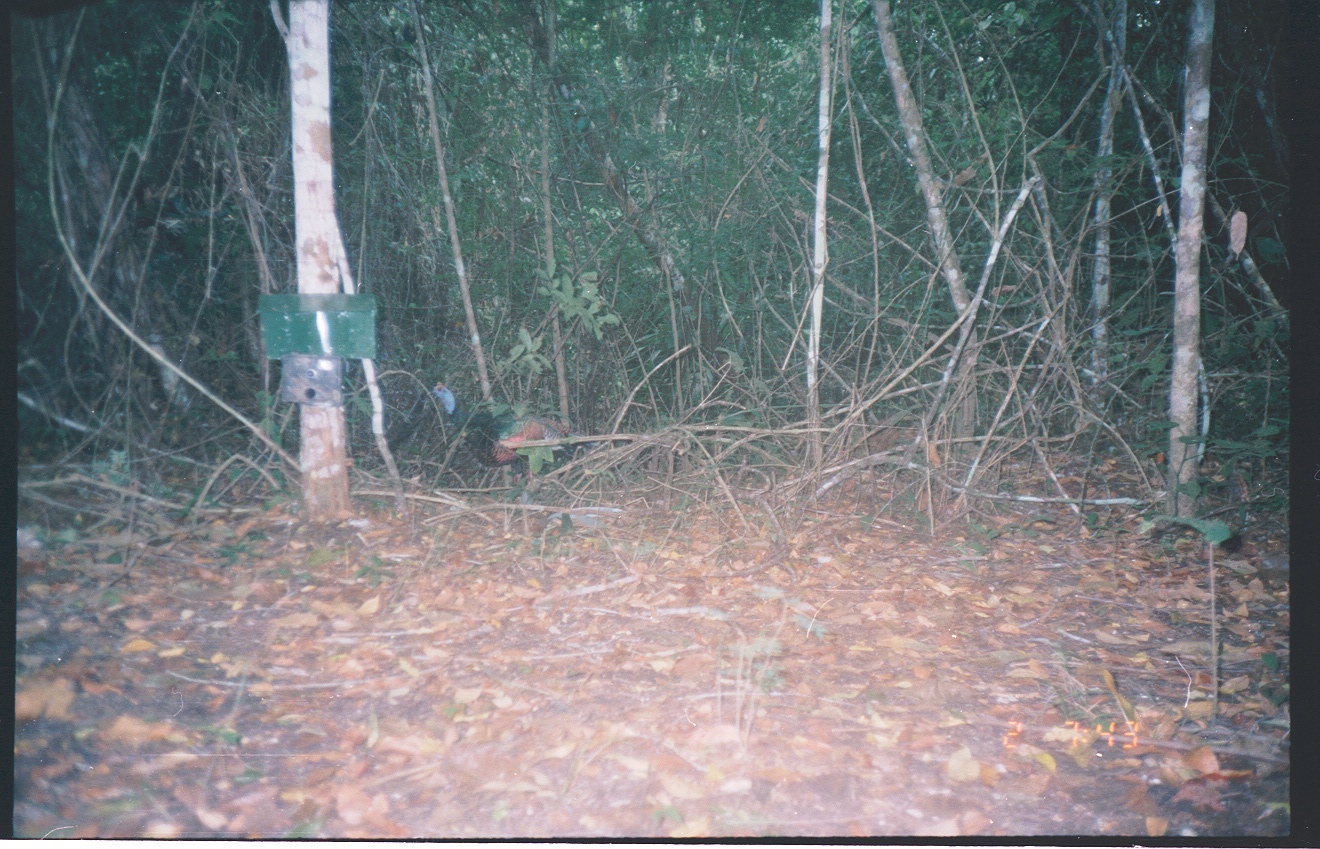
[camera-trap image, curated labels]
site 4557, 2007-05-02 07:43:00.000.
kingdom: Animalia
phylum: Chordata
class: Aves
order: Galliformes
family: Phasianidae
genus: Meleagris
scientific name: Meleagris ocellata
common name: ocellated turkey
Meleagris ocellata (ocellated turkey), count 1.